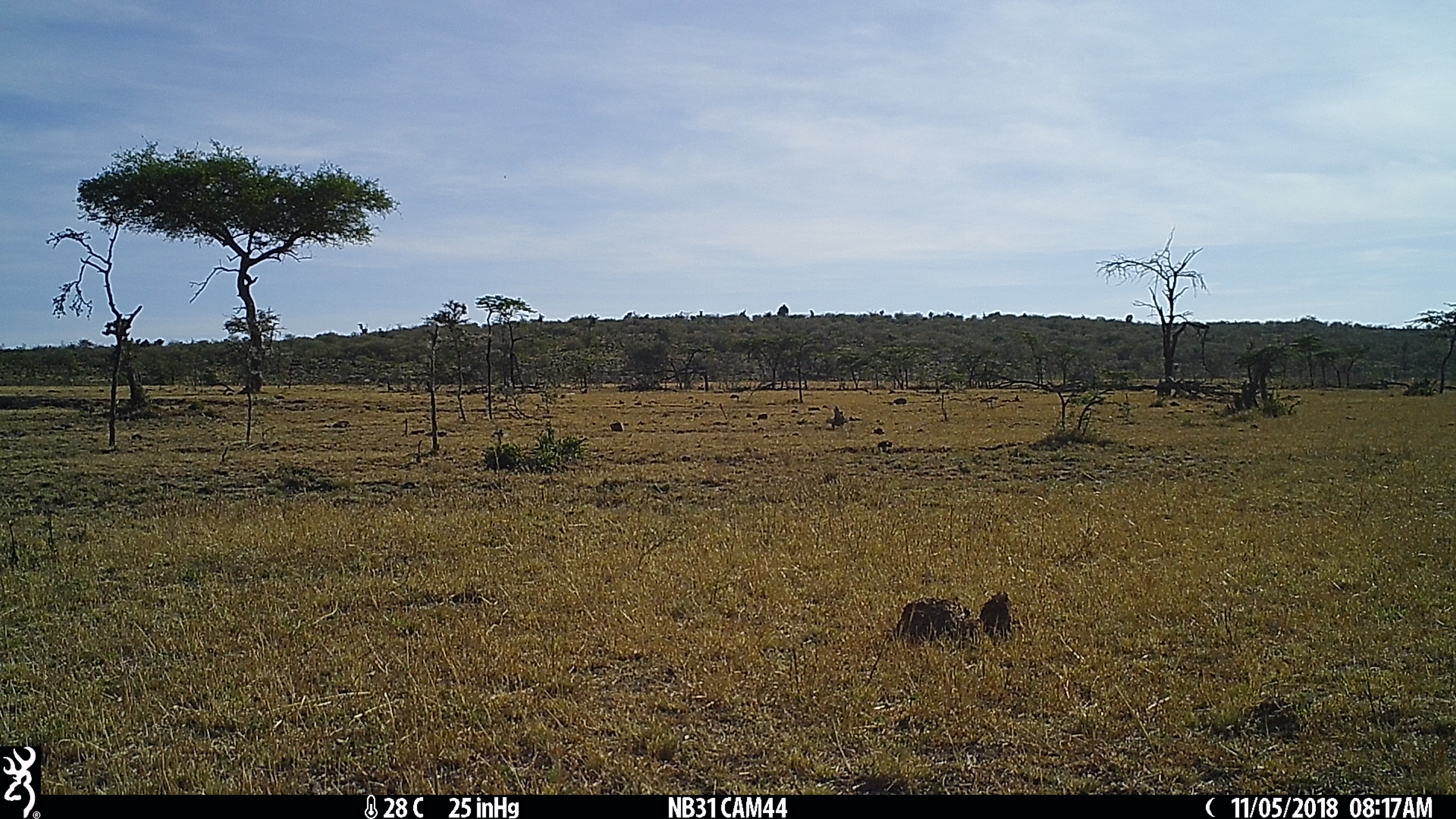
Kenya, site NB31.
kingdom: Animalia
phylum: Chordata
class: Mammalia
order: Artiodactyla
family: Bovidae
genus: Syncerus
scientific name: Syncerus caffer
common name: buffalo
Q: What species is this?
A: Buffalo (Syncerus caffer).